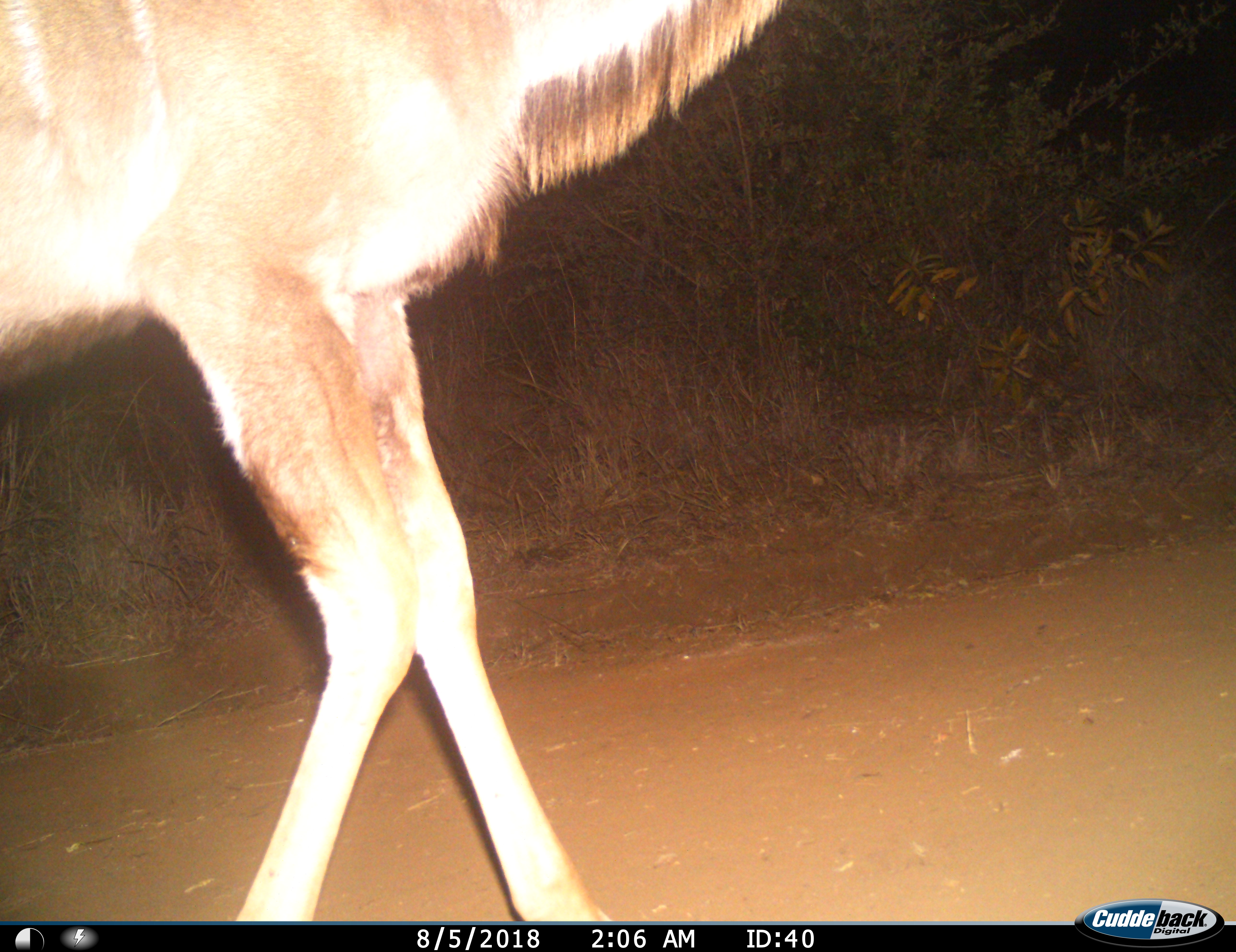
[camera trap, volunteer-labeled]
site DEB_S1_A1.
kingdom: Animalia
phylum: Chordata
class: Mammalia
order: Artiodactyla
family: Bovidae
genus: Tragelaphus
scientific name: Tragelaphus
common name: kudu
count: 1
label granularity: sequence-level